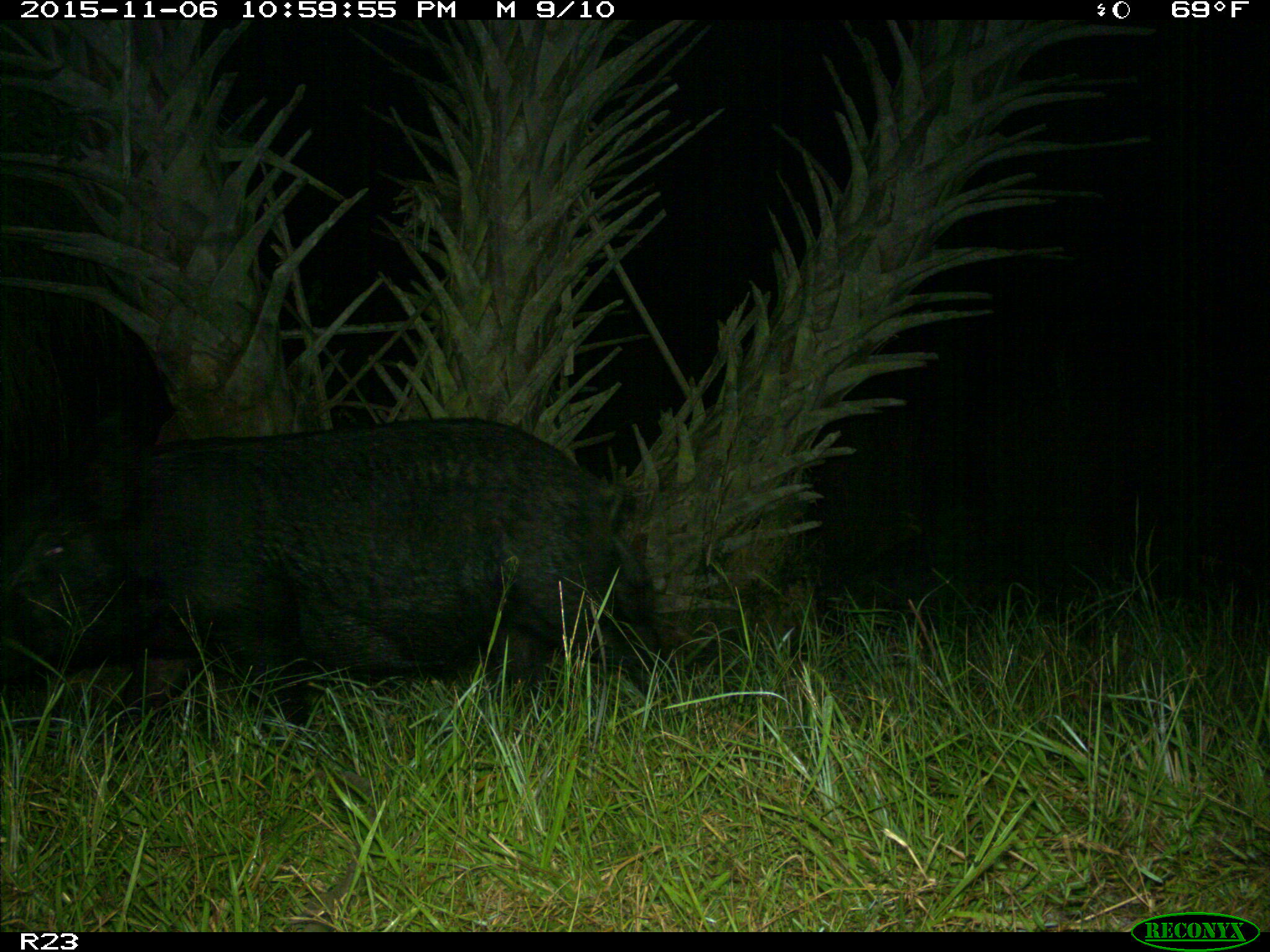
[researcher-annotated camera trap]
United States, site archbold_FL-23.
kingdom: Animalia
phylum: Chordata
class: Mammalia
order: Artiodactyla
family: Suidae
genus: Sus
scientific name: Sus scrofa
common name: wild boar